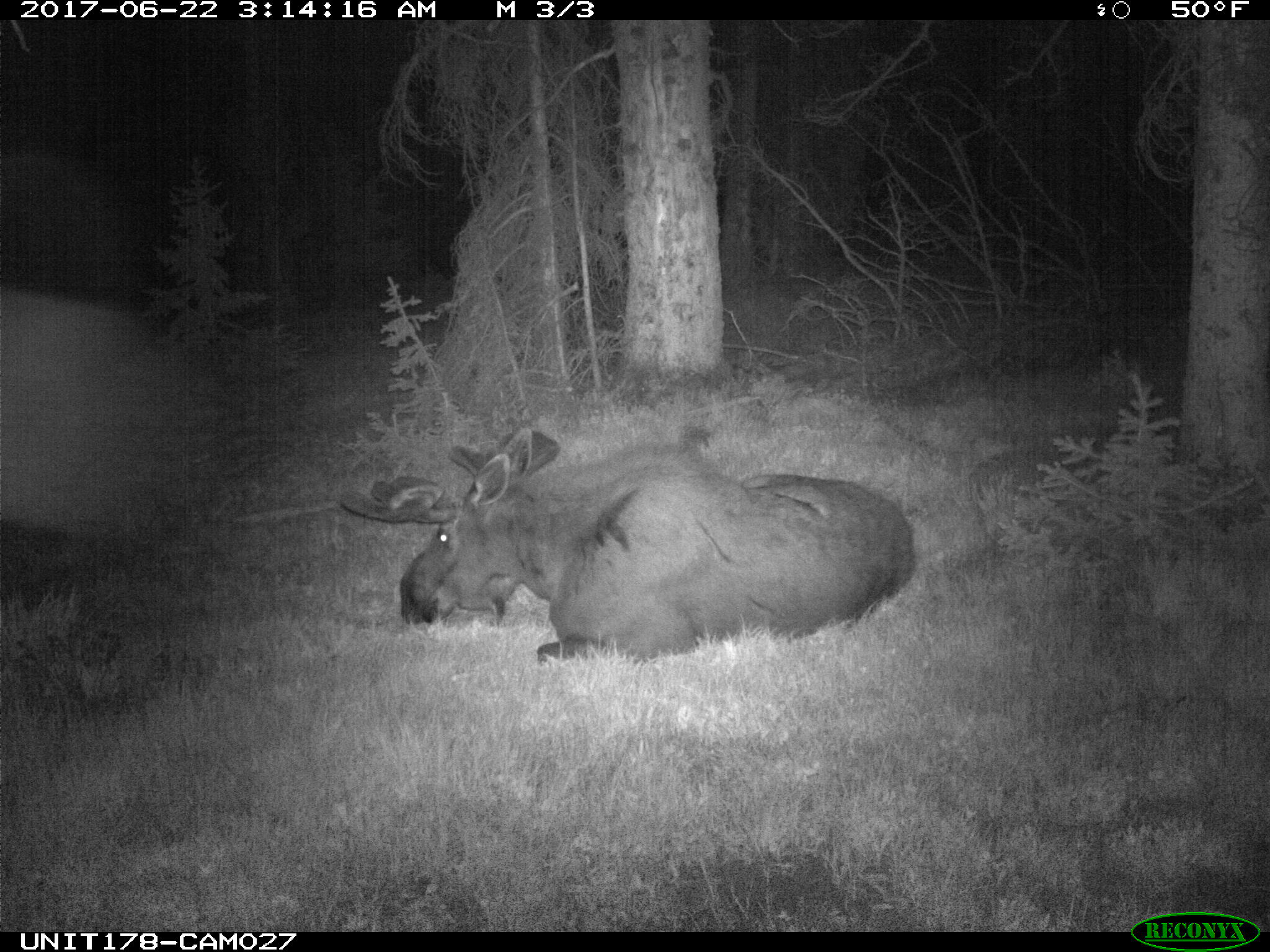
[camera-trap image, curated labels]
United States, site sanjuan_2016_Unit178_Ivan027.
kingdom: Animalia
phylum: Chordata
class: Mammalia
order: Artiodactyla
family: Cervidae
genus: Alces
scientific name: Alces alces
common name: moose